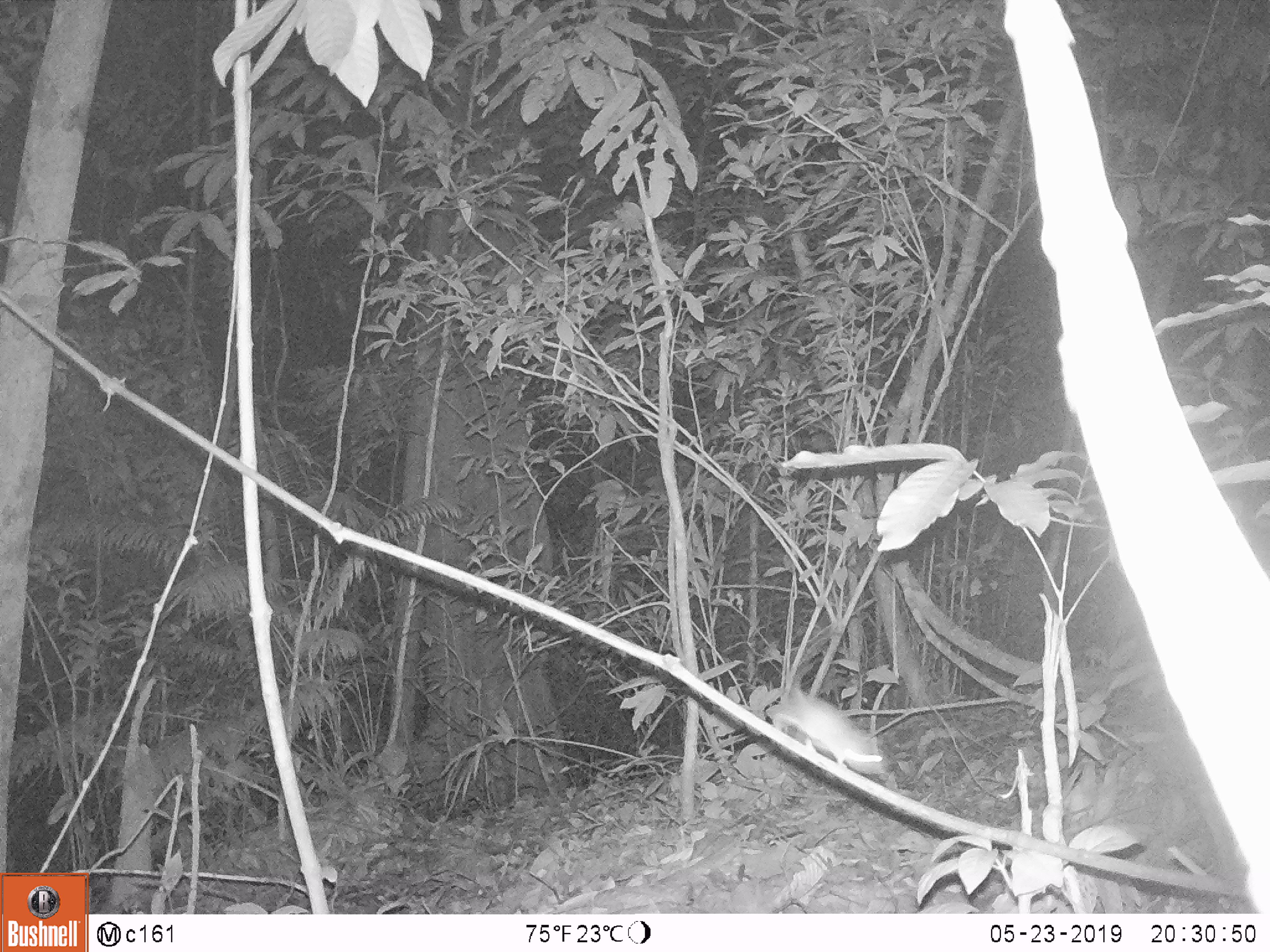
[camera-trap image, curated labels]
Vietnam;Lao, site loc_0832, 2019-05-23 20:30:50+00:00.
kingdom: Animalia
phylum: Chordata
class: Mammalia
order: Rodentia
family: Muridae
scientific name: Muridae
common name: old-world mice and rats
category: unidentified murid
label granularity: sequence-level